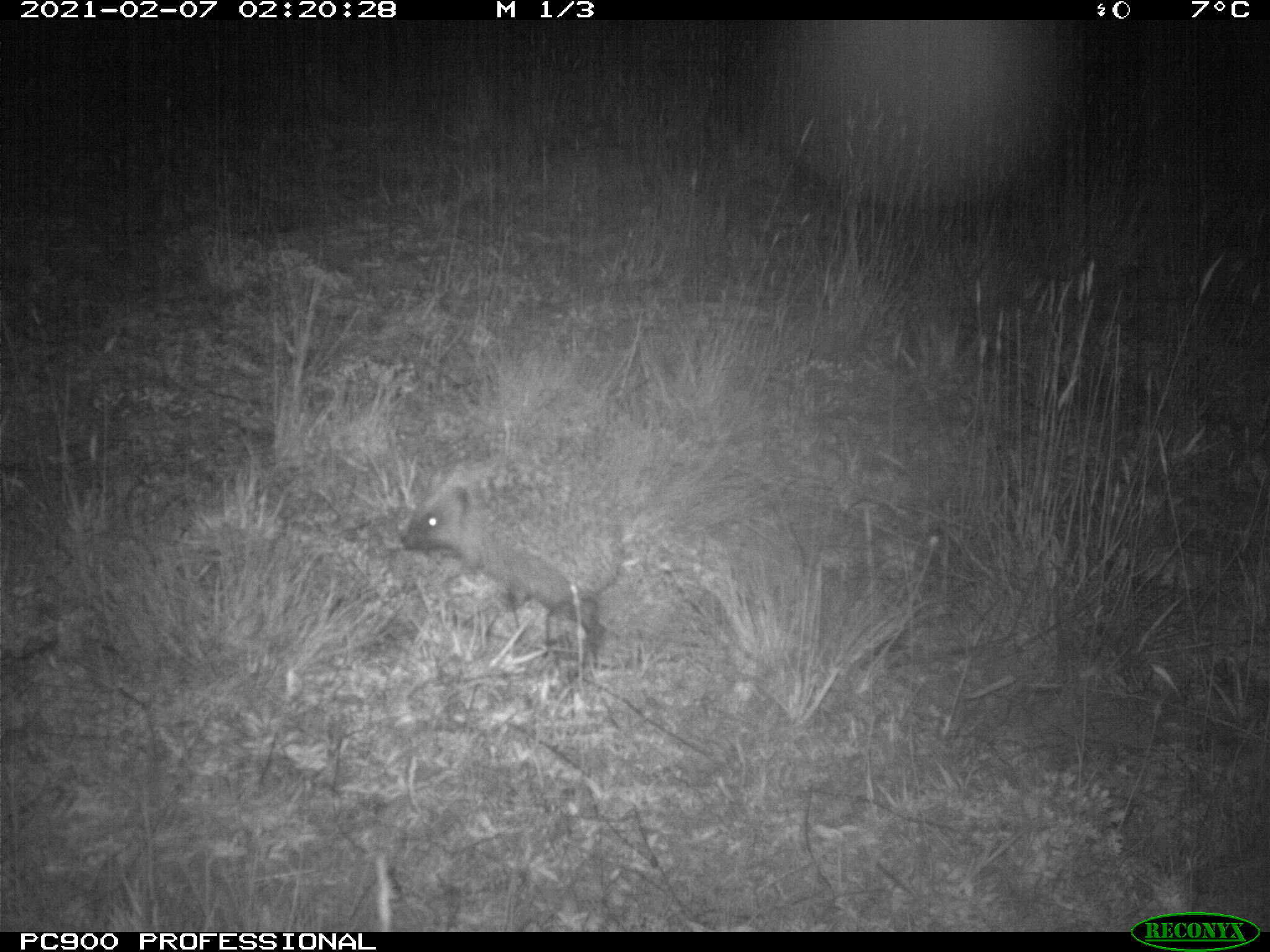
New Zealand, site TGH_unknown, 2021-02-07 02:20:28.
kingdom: Animalia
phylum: Chordata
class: Mammalia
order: Eulipotyphla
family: Erinaceidae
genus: Erinaceus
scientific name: Erinaceus europaeus europaeus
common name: european hedgehog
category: hedgehog